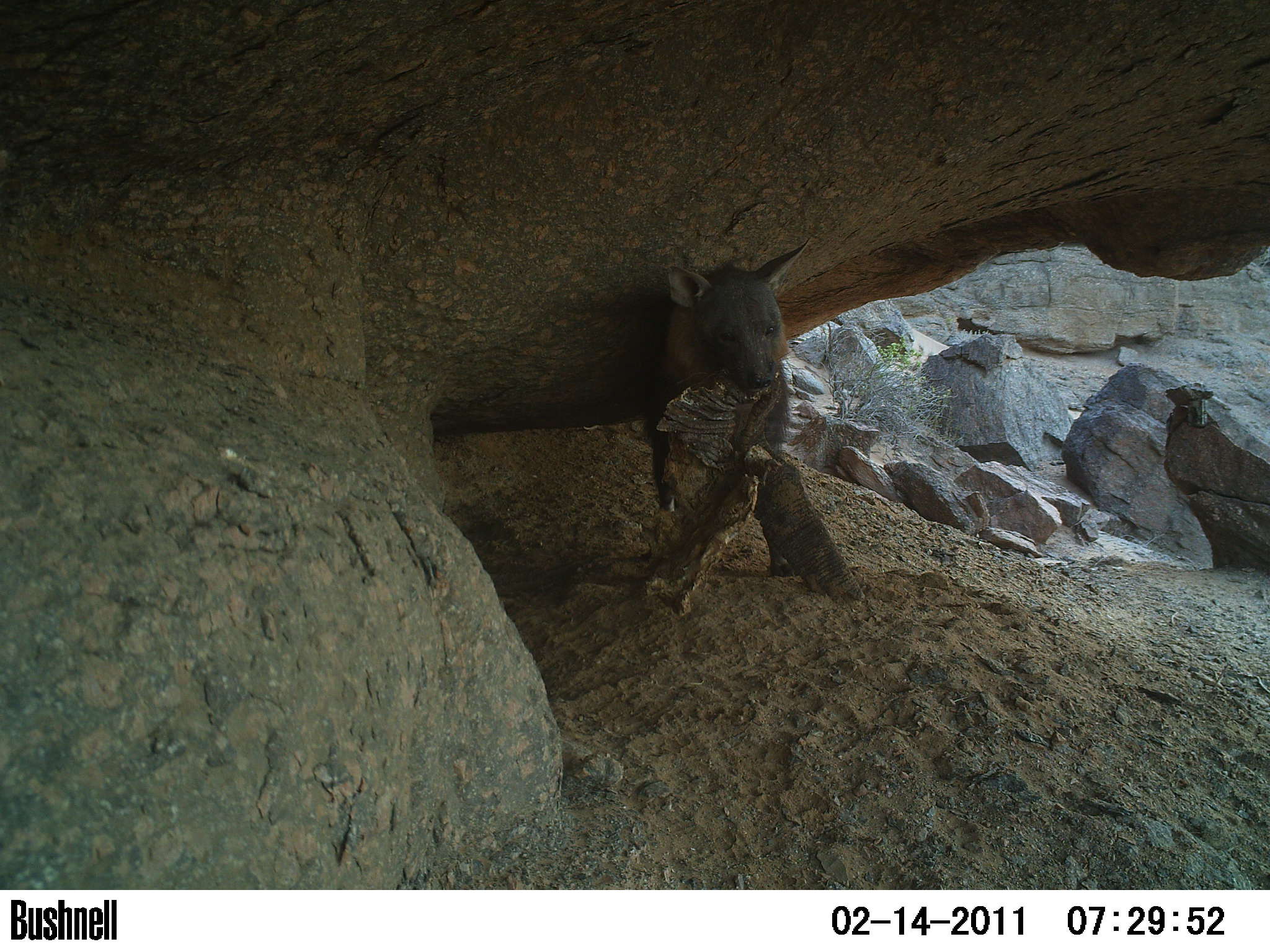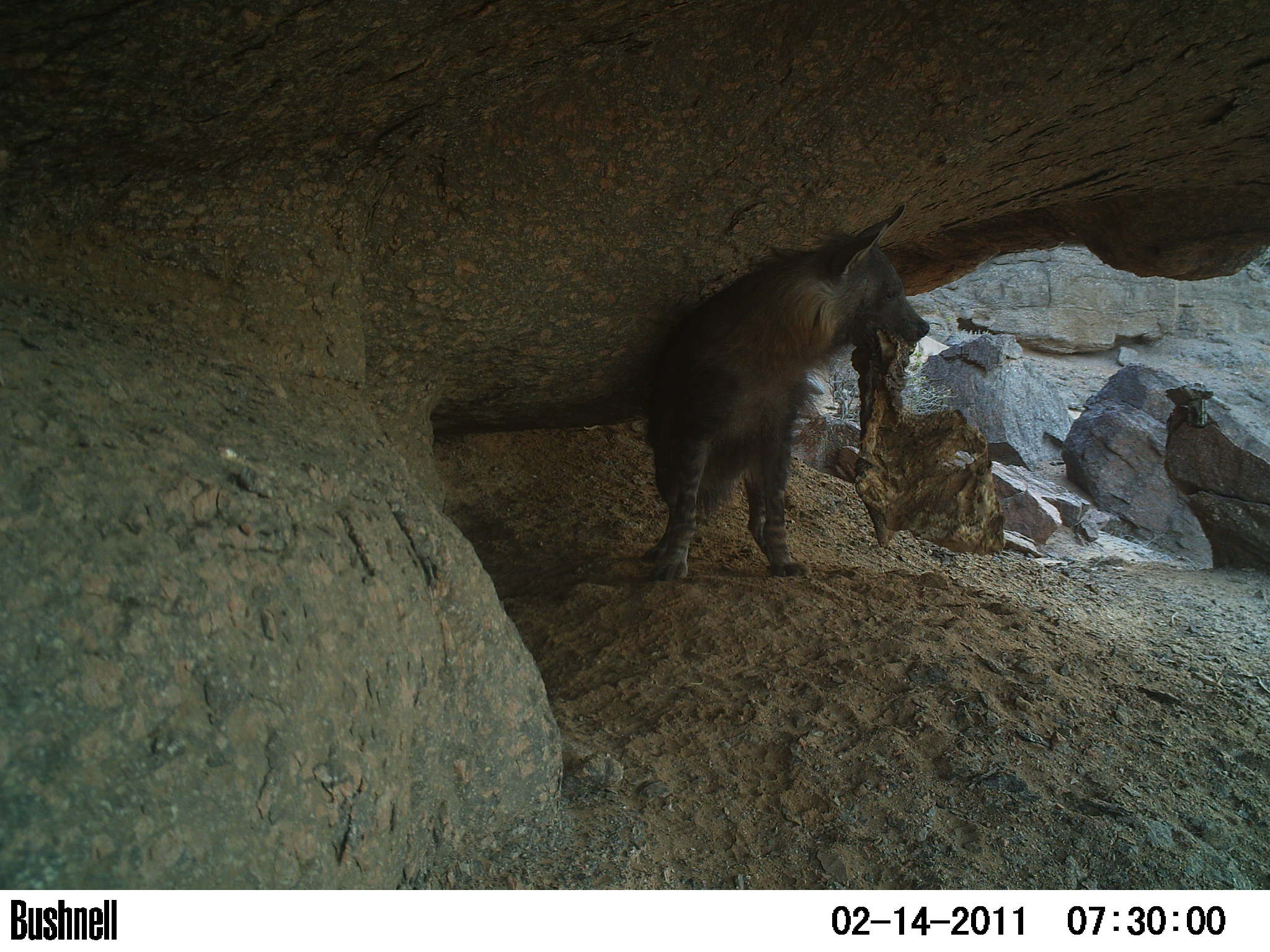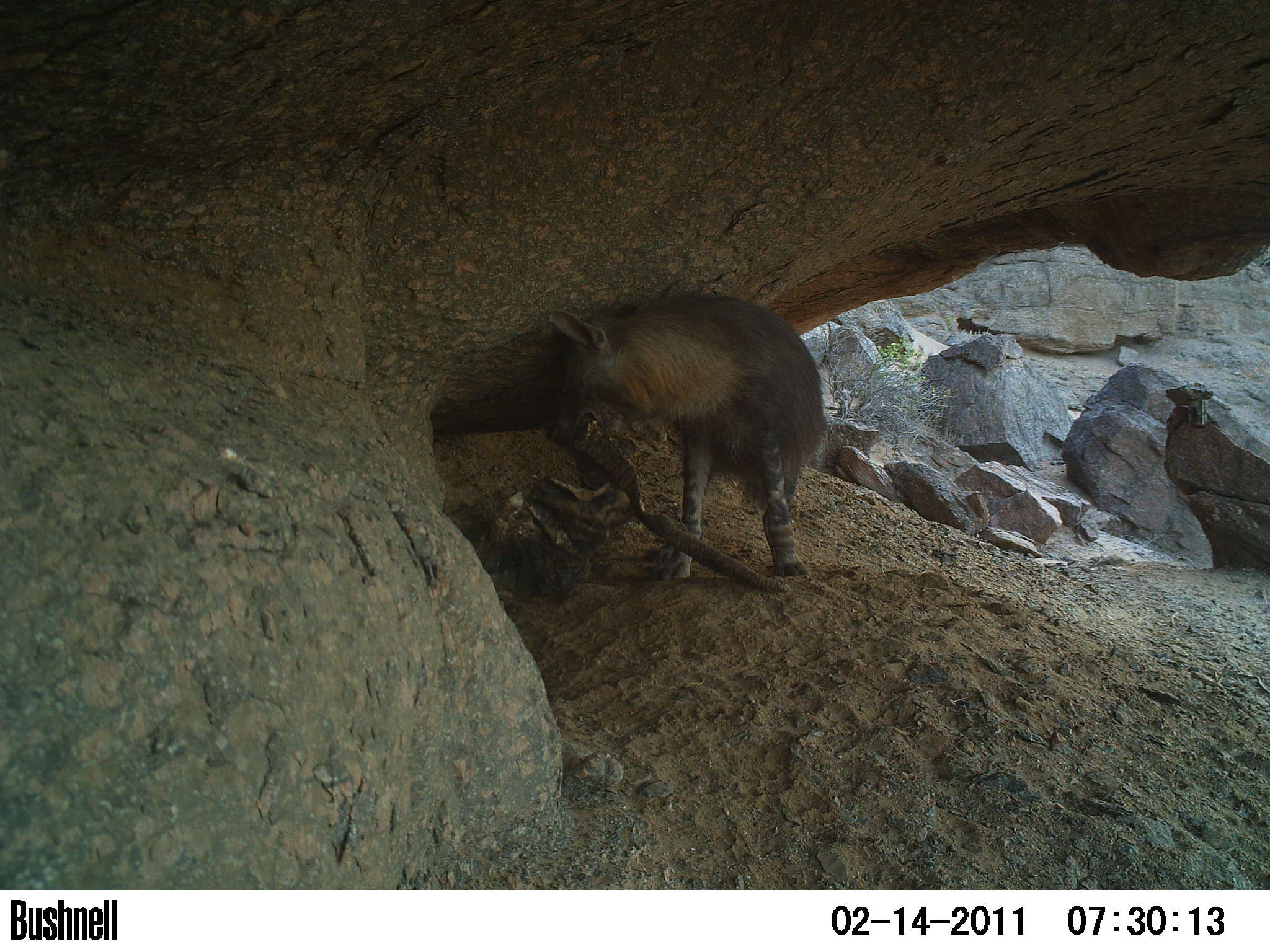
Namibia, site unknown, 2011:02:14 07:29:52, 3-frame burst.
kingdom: Animalia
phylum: Chordata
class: Mammalia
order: Carnivora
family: Hyaenidae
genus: Parahyaena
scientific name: Parahyaena brunnea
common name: brown hyena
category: hyaena brunnea